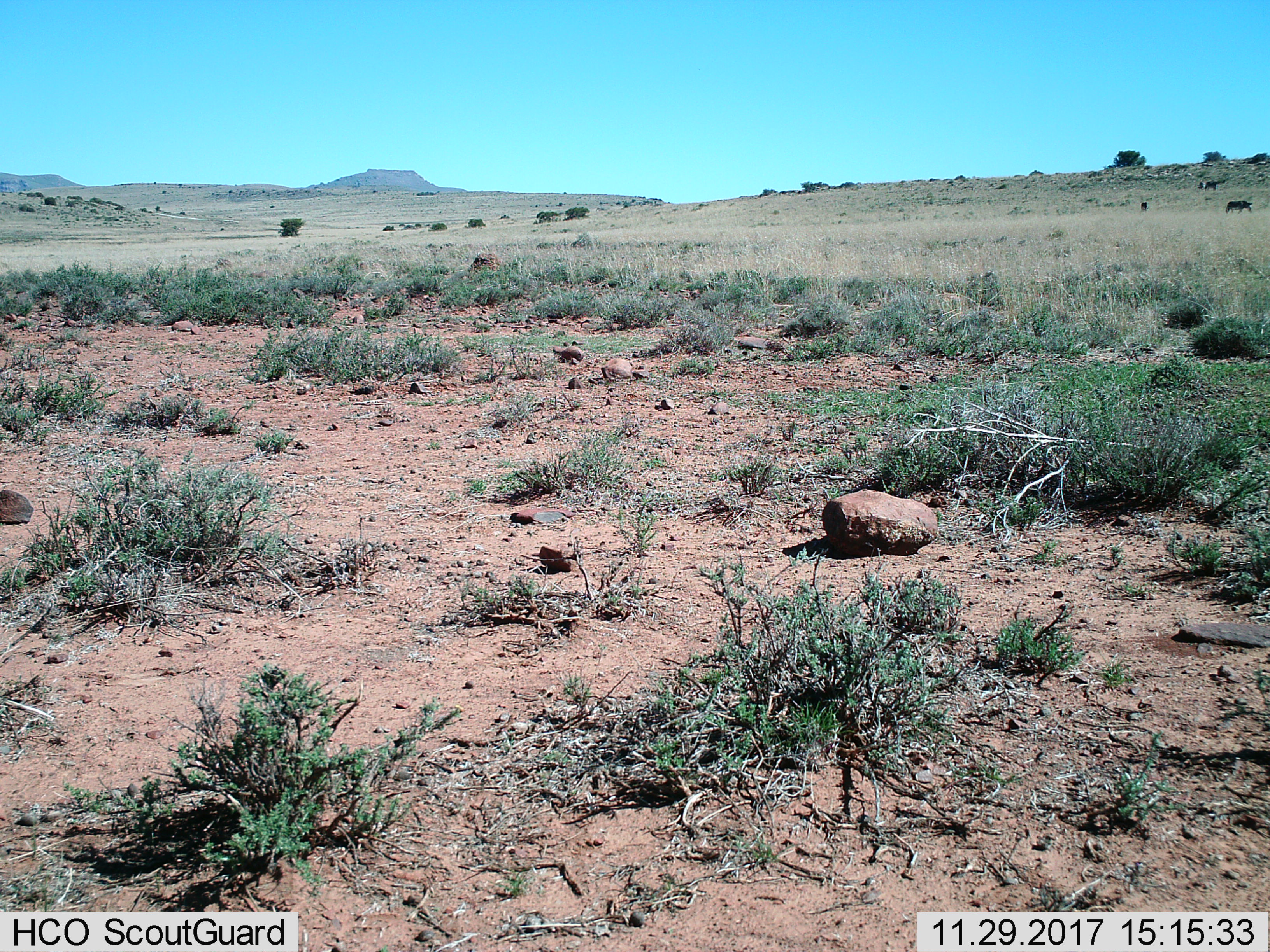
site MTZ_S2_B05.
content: unidentified animal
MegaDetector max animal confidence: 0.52